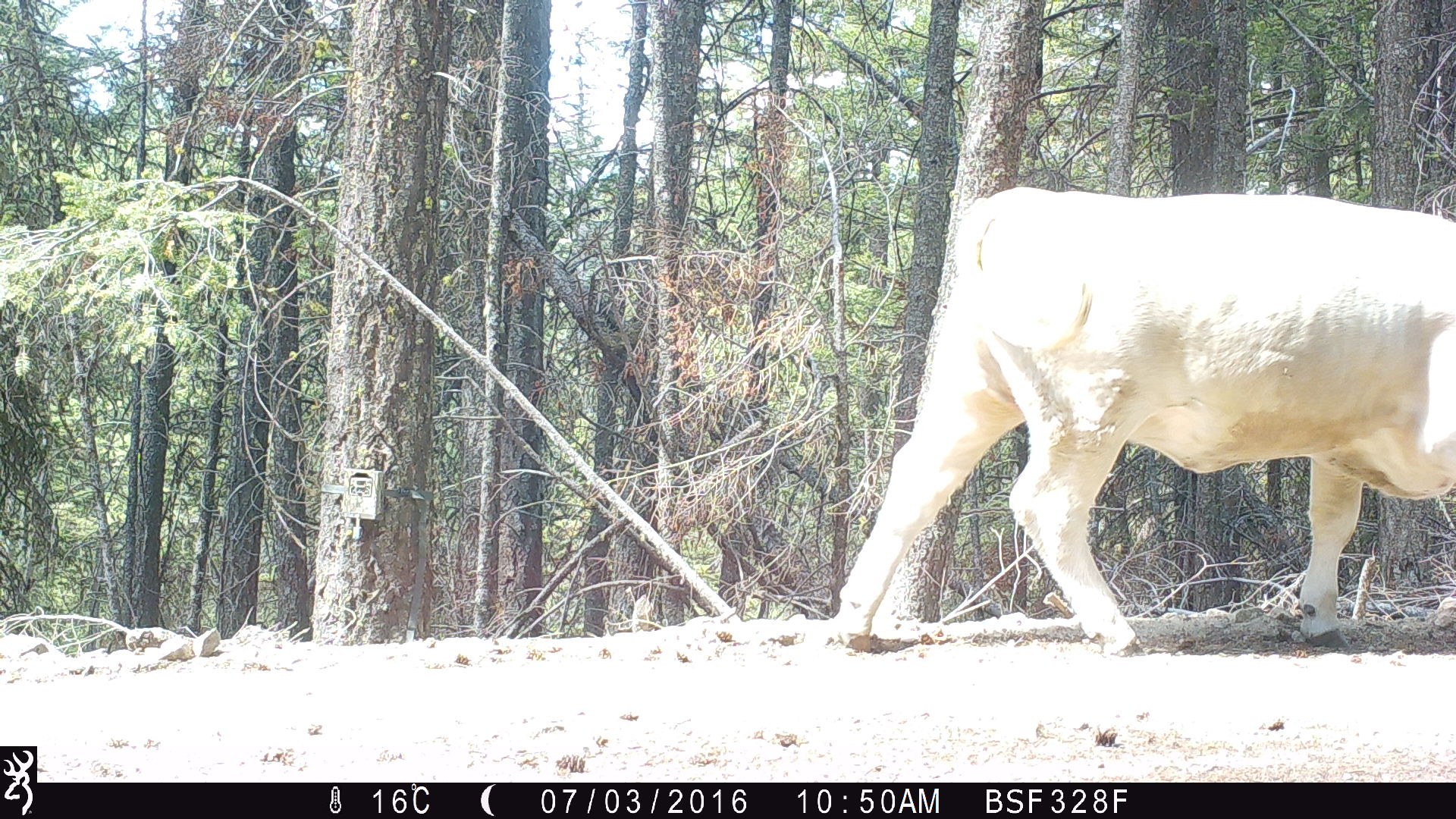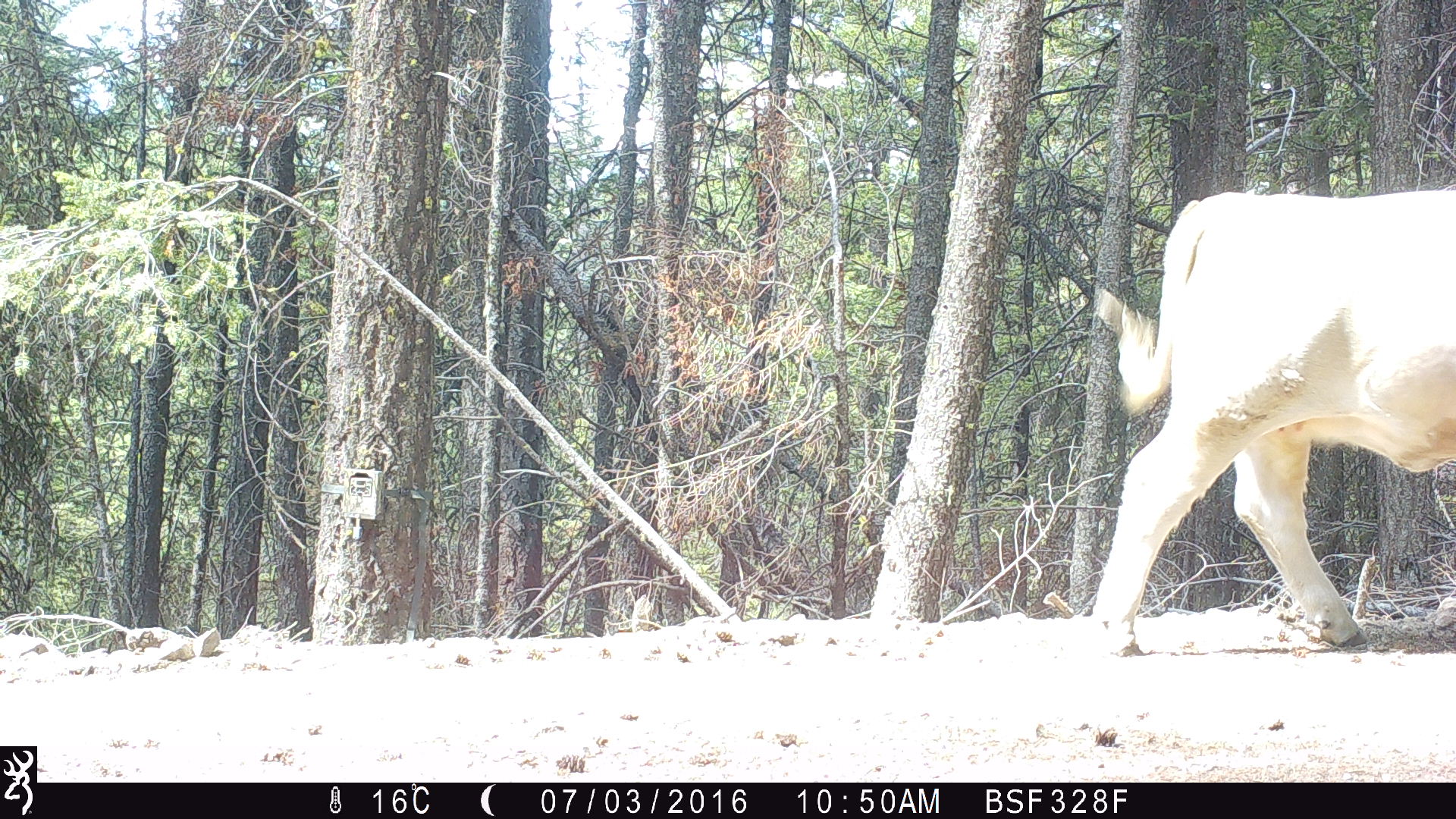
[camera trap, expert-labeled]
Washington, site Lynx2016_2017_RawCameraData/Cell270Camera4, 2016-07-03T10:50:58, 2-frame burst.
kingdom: Animalia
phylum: Chordata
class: Mammalia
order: Artiodactyla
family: Bovidae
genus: Bos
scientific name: Bos taurus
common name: domestic cattle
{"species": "domestic cattle (Bos taurus)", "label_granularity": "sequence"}